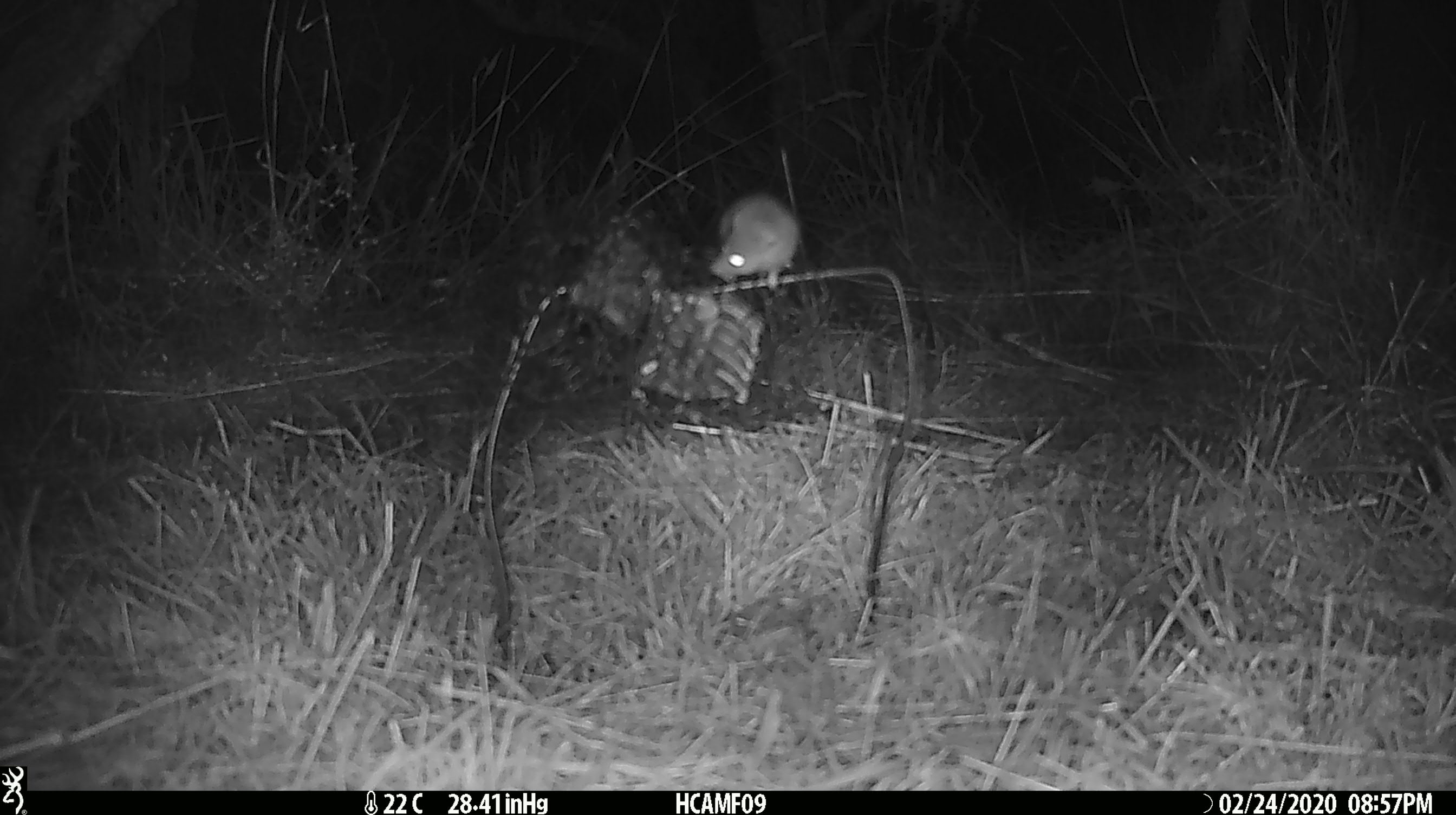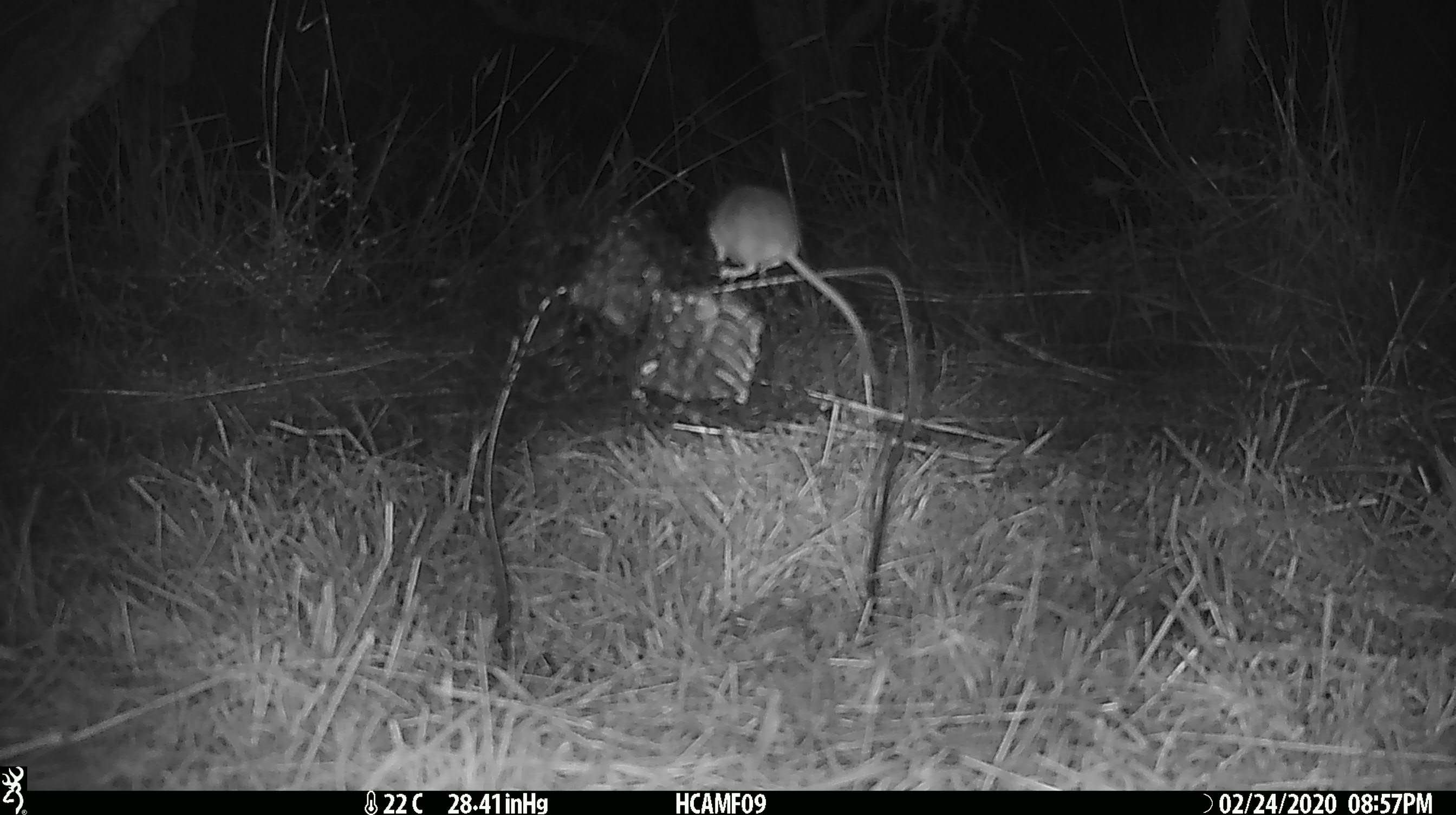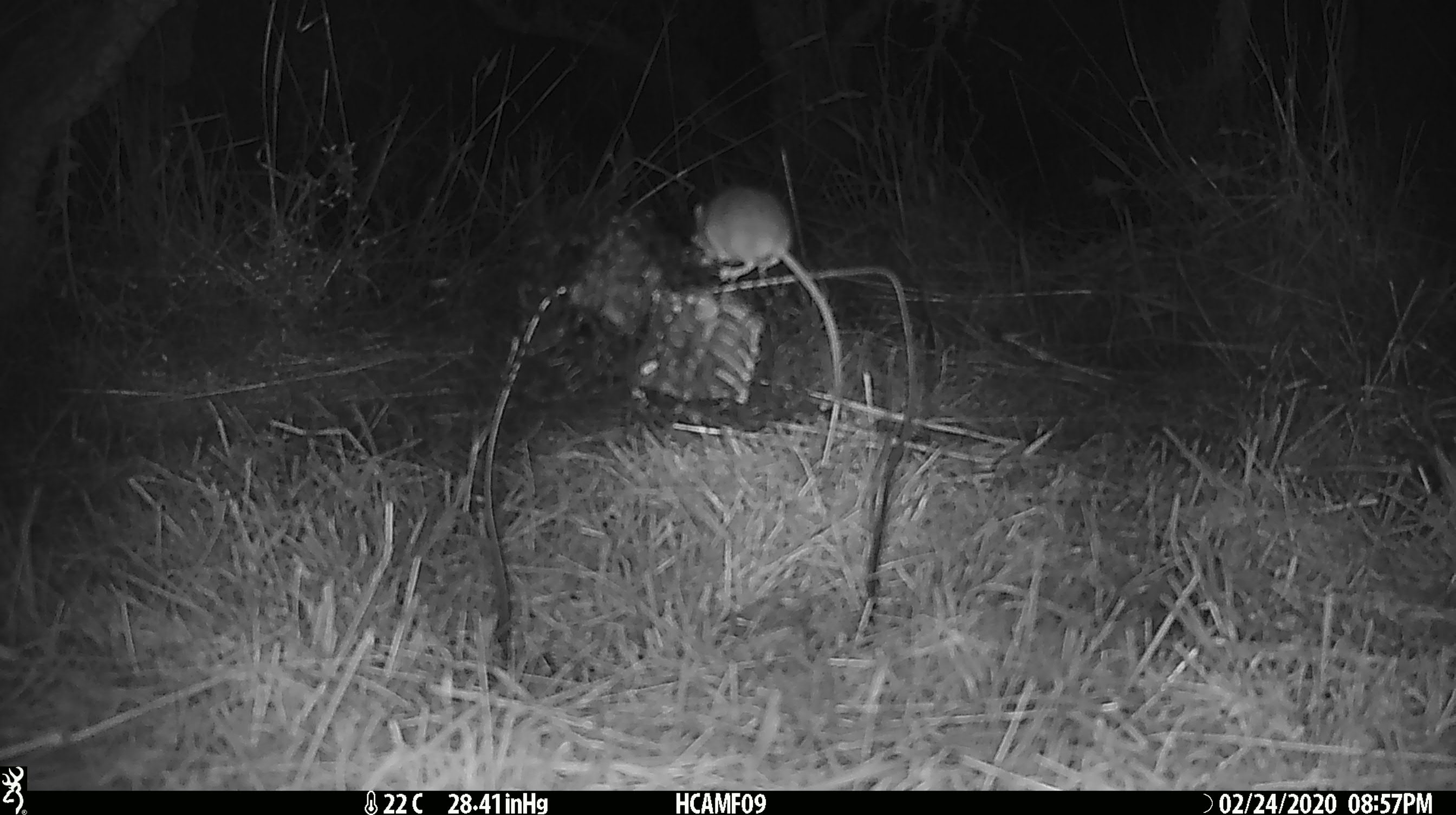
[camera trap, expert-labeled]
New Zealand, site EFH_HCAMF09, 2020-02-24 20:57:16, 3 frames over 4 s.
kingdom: Animalia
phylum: Chordata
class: Mammalia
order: Rodentia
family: Muridae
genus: Mus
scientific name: Mus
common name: mouse